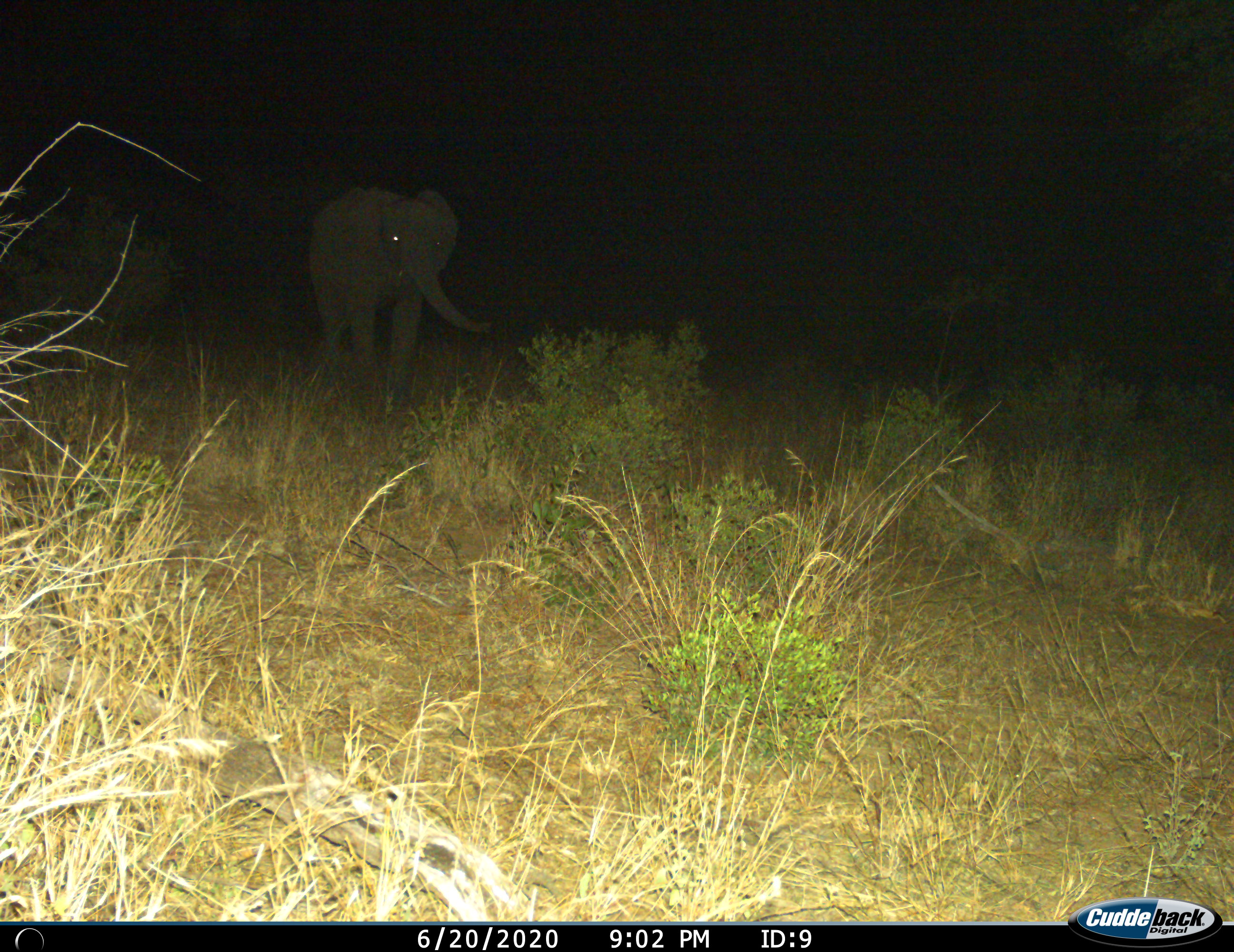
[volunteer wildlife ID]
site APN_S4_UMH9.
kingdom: Animalia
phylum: Chordata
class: Mammalia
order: Proboscidea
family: Elephantidae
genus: Loxodonta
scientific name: Loxodonta africana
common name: african bush elephant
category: elephant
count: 1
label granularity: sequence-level